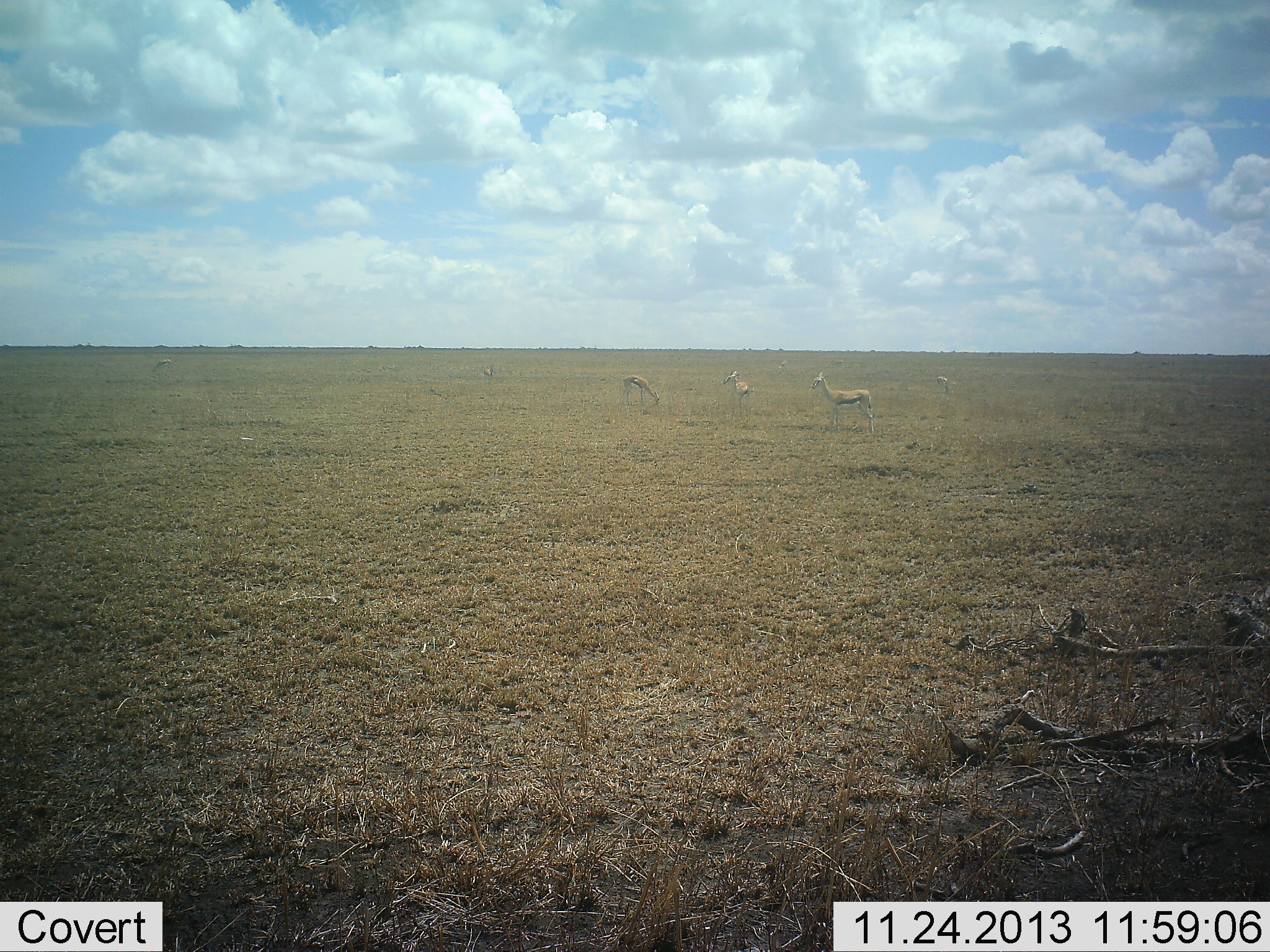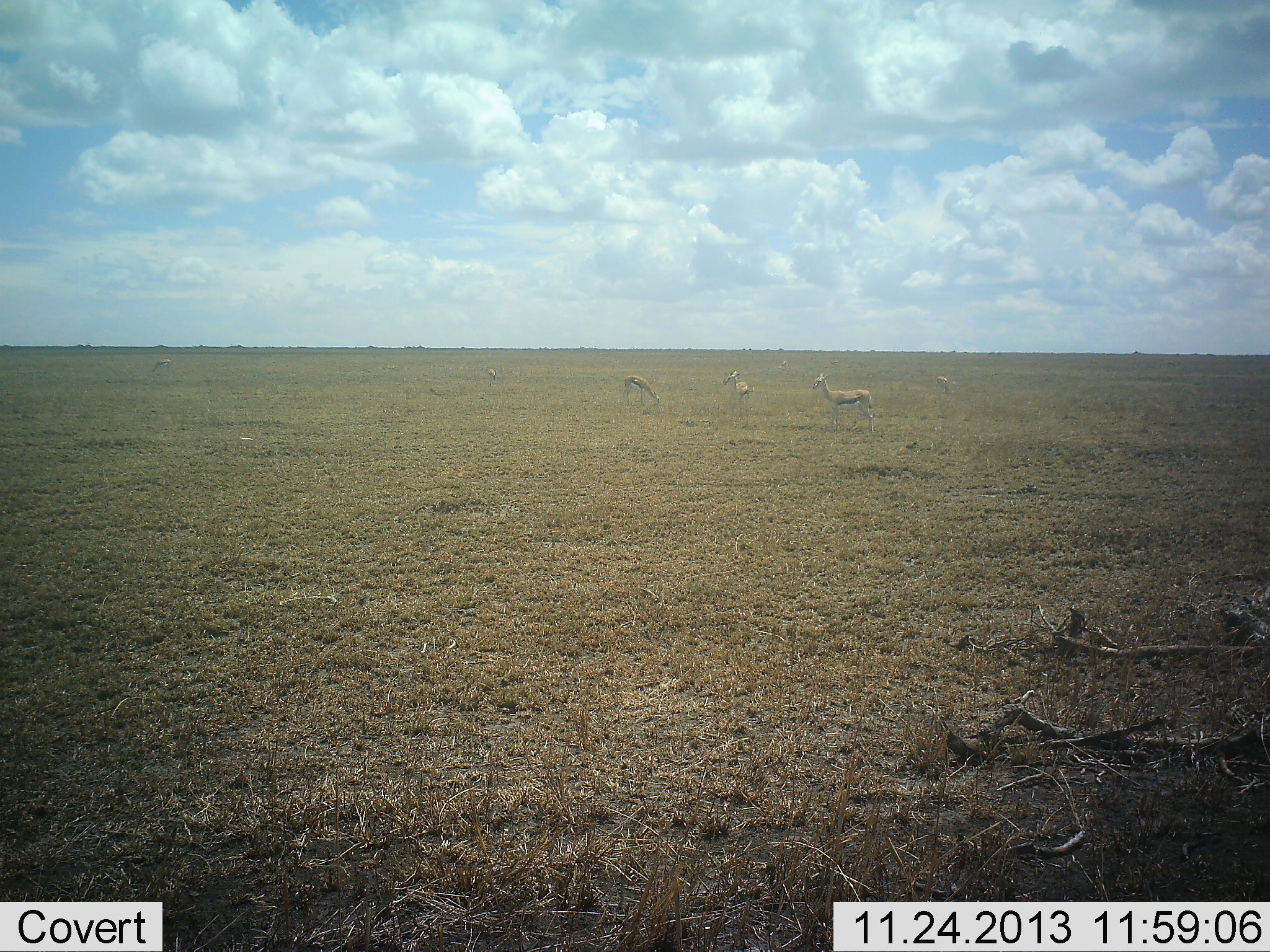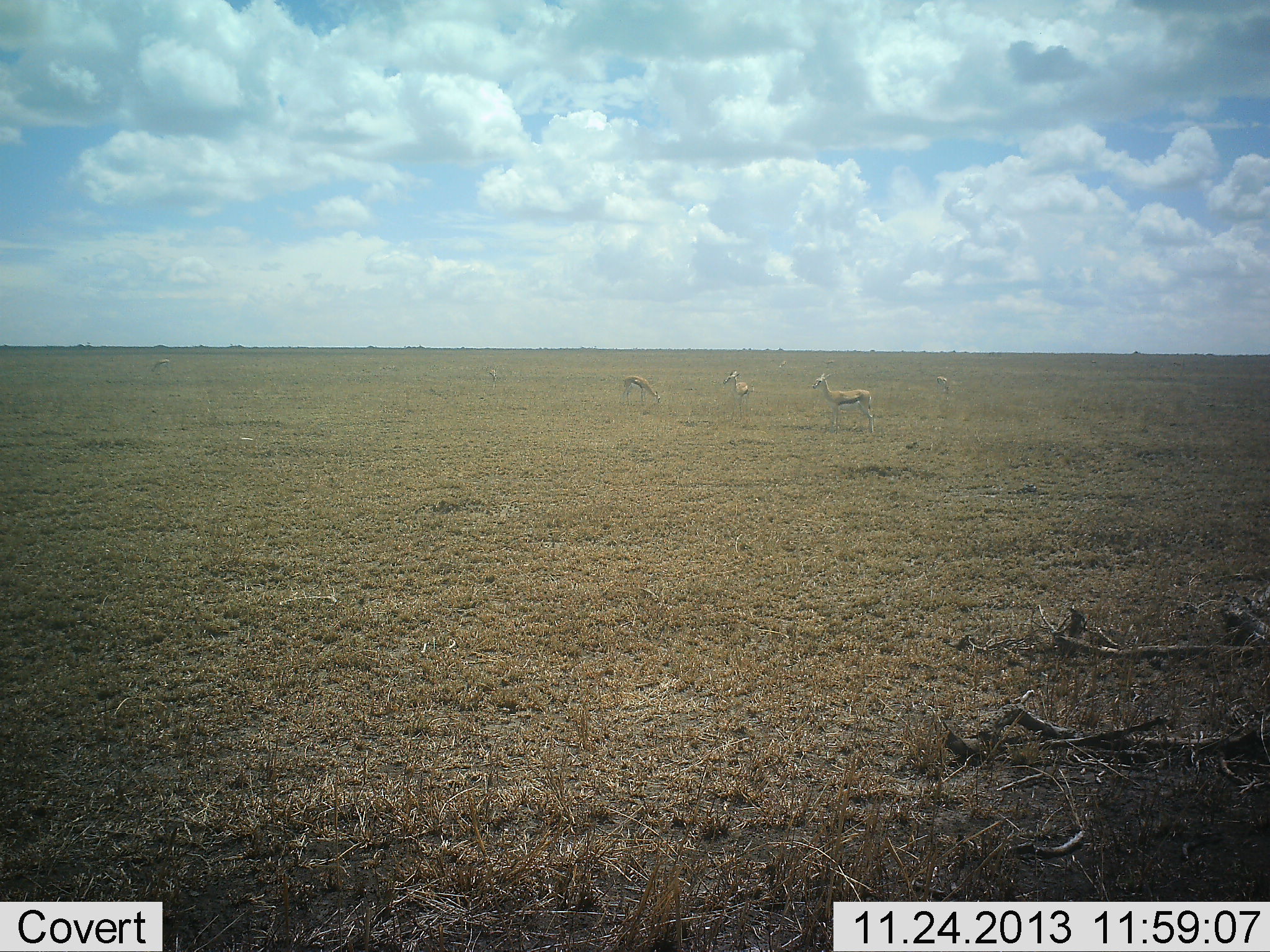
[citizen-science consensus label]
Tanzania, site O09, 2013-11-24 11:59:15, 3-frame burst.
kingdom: Animalia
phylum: Chordata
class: Mammalia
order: Artiodactyla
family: Bovidae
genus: Eudorcas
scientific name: Eudorcas thomsonii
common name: thomson's gazelle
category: gazellethomsons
Gazellethomsons (thomson's gazelle) (Eudorcas thomsonii), count 6. Behavior (volunteer vote fractions): standing 100%, resting 0%, moving 10%, interacting 0%. Young present (vote fraction): 0%. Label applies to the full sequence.